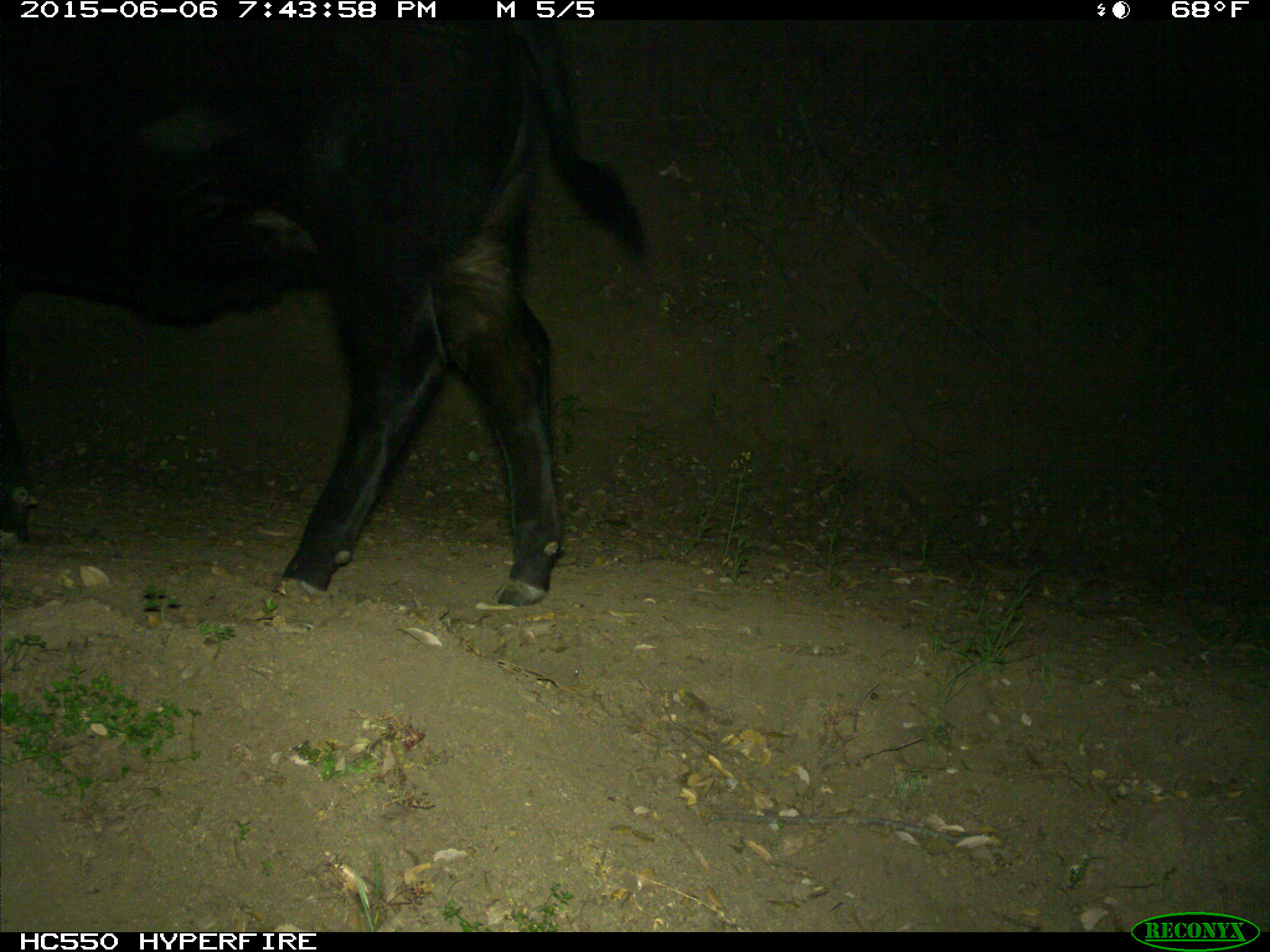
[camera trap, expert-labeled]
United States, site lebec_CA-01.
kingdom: Animalia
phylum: Chordata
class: Mammalia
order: Artiodactyla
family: Bovidae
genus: Bos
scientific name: Bos taurus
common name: domestic cow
Bos taurus (domestic cow).